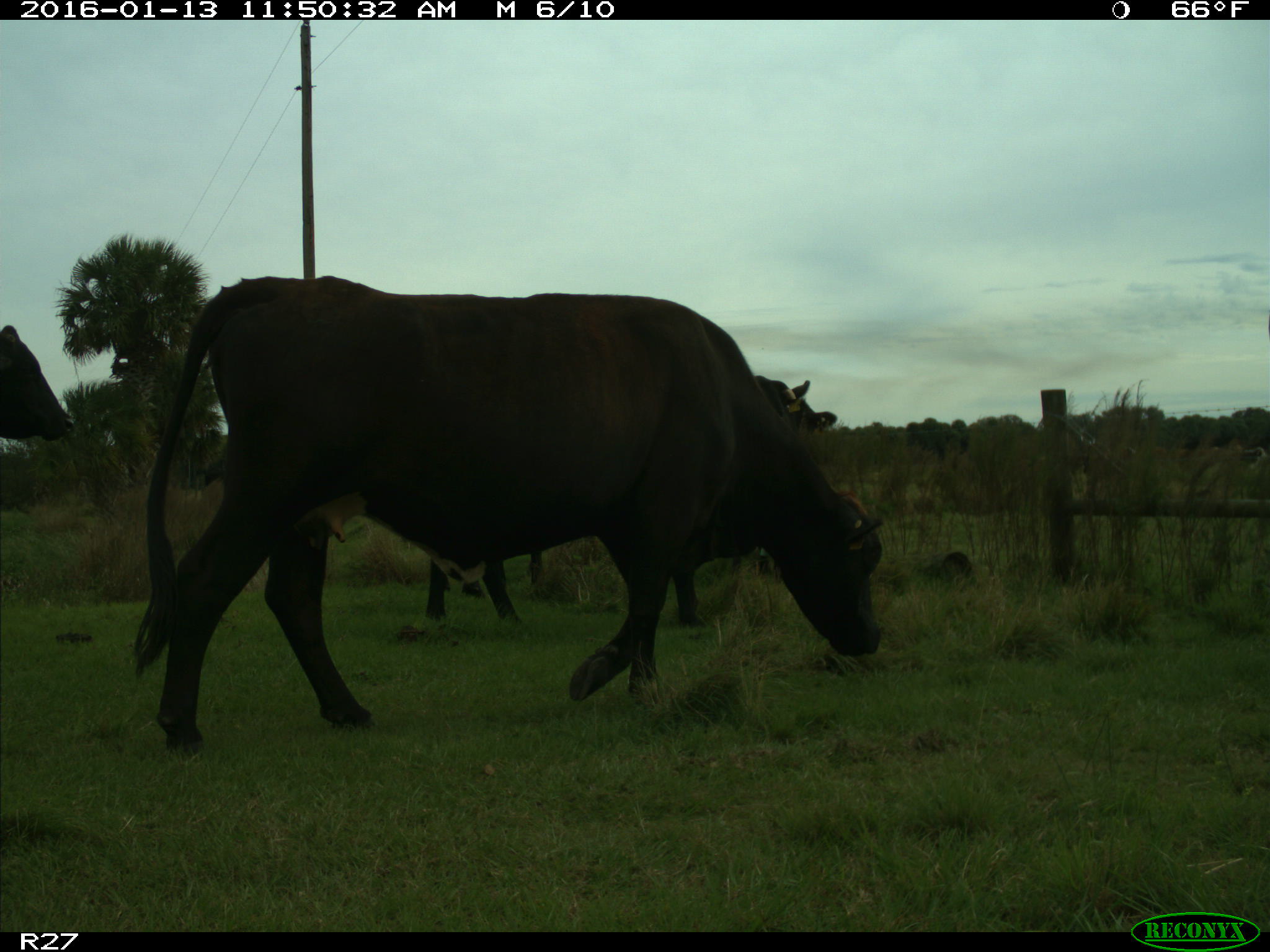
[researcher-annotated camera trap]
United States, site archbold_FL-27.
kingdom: Animalia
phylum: Chordata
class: Mammalia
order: Artiodactyla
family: Bovidae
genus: Bos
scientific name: Bos taurus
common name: domestic cow